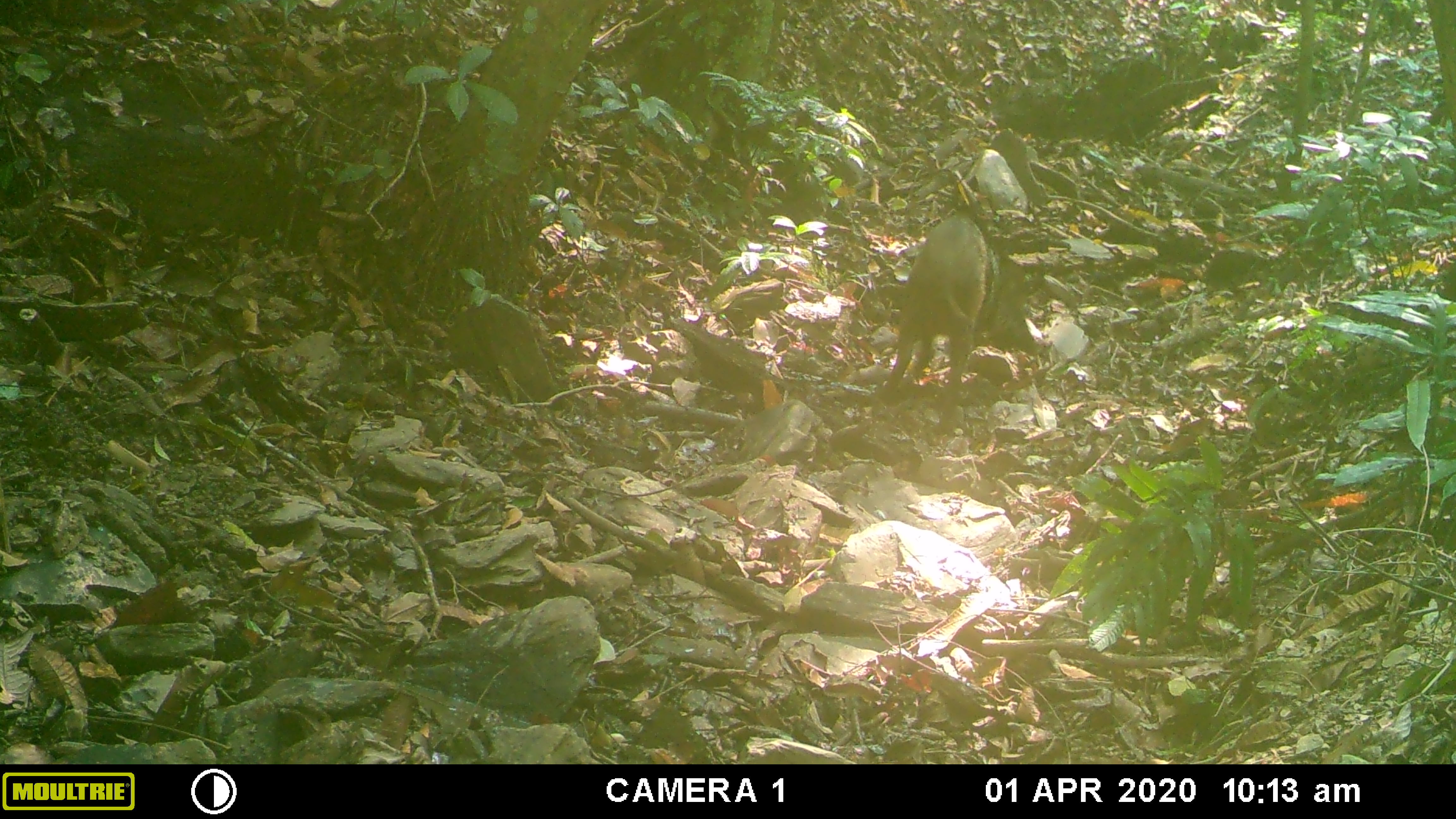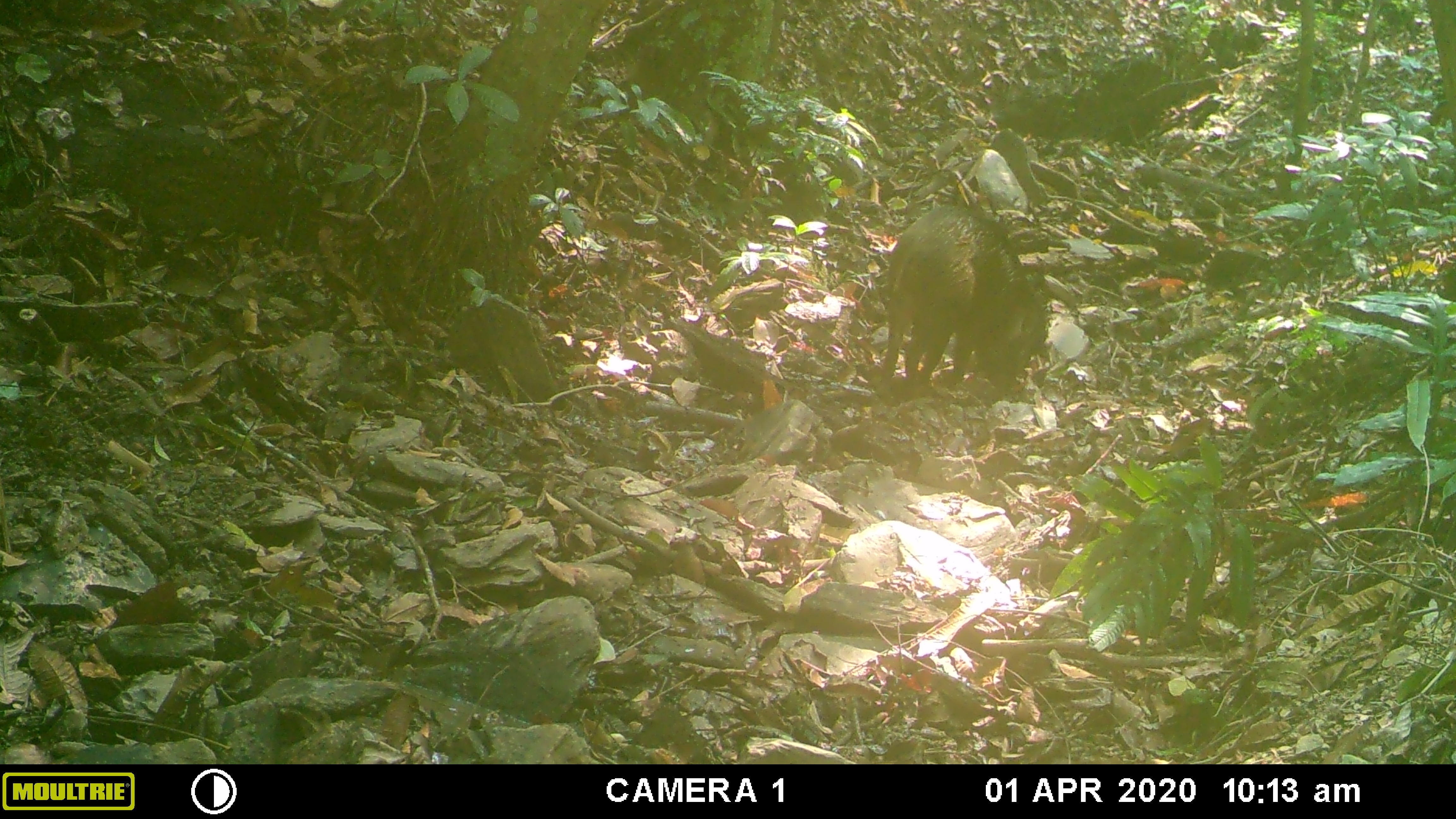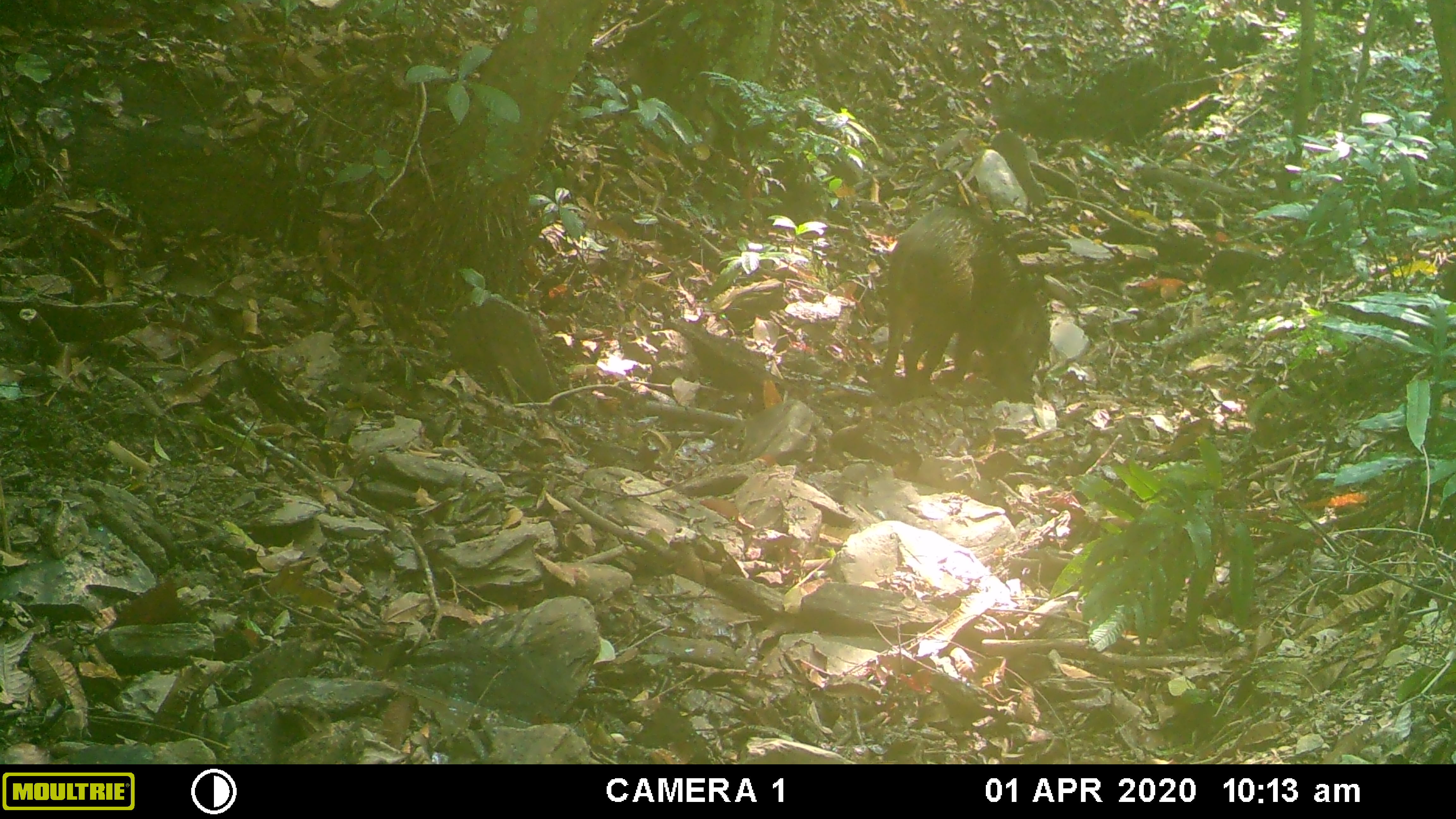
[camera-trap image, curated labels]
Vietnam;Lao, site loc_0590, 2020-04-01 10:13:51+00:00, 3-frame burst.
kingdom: Animalia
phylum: Chordata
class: Mammalia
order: Artiodactyla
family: Suidae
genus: Sus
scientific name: Sus scrofa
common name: eurasian wild pig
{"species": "eurasian wild pig (Sus scrofa)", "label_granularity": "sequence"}